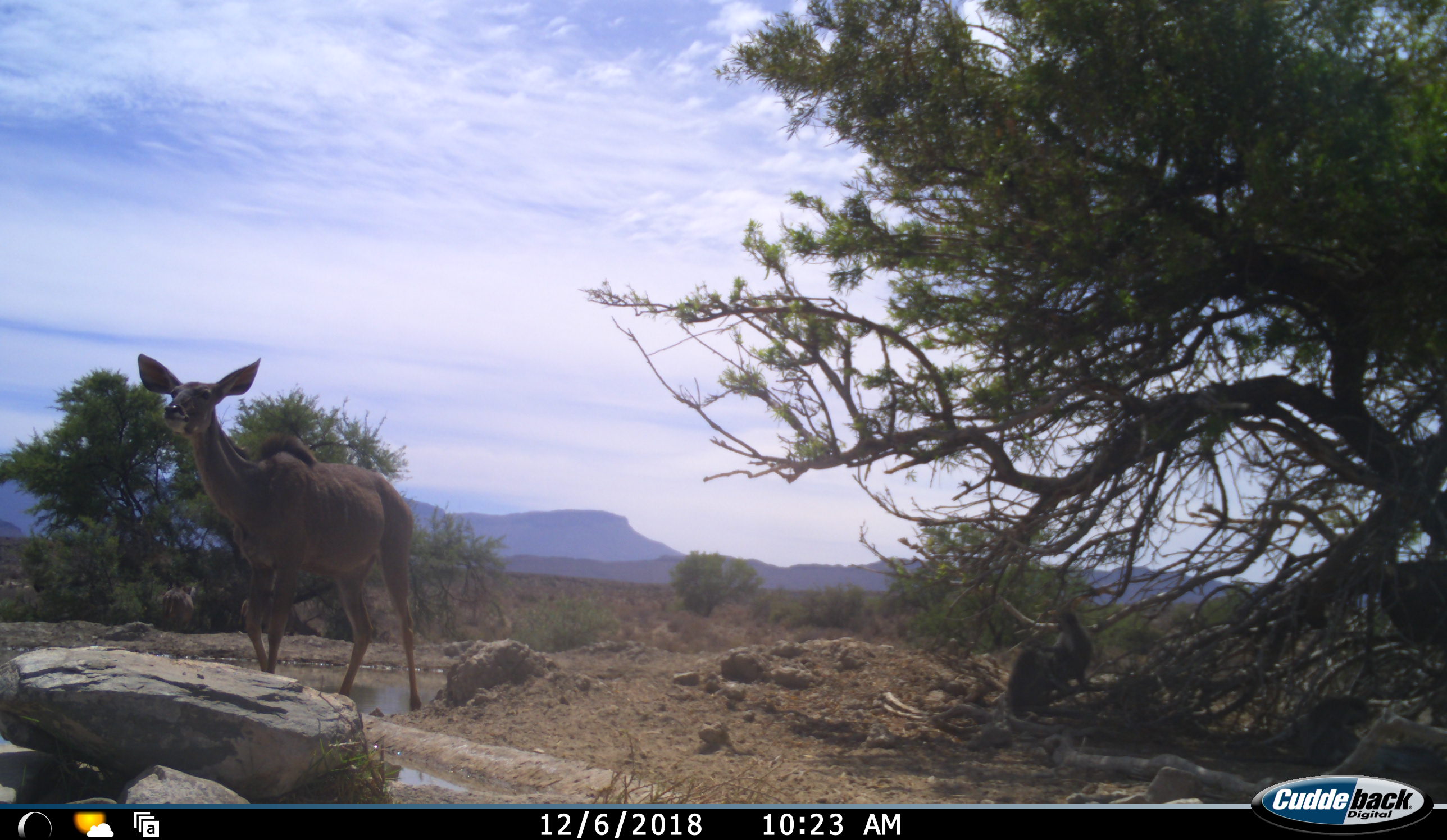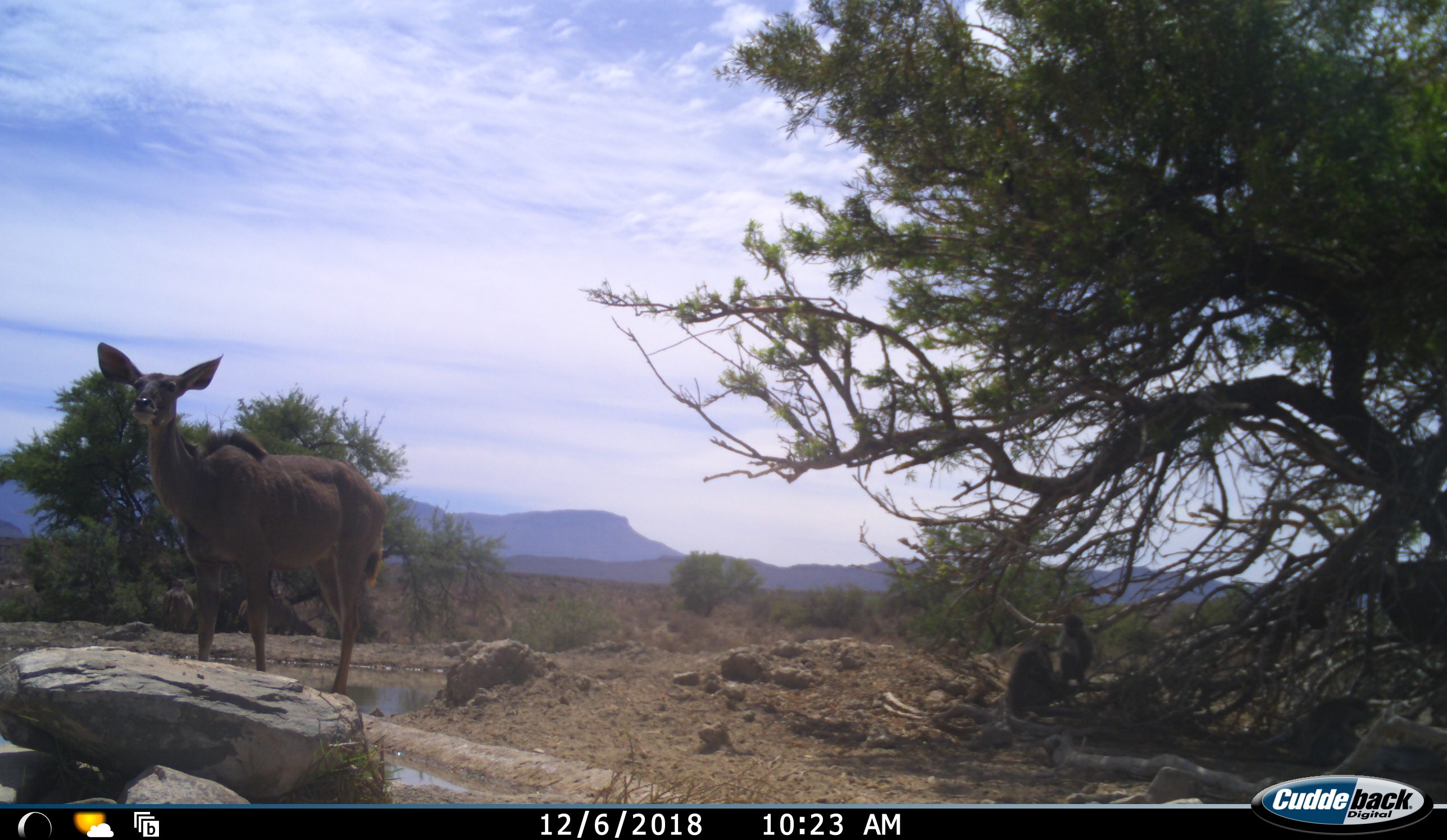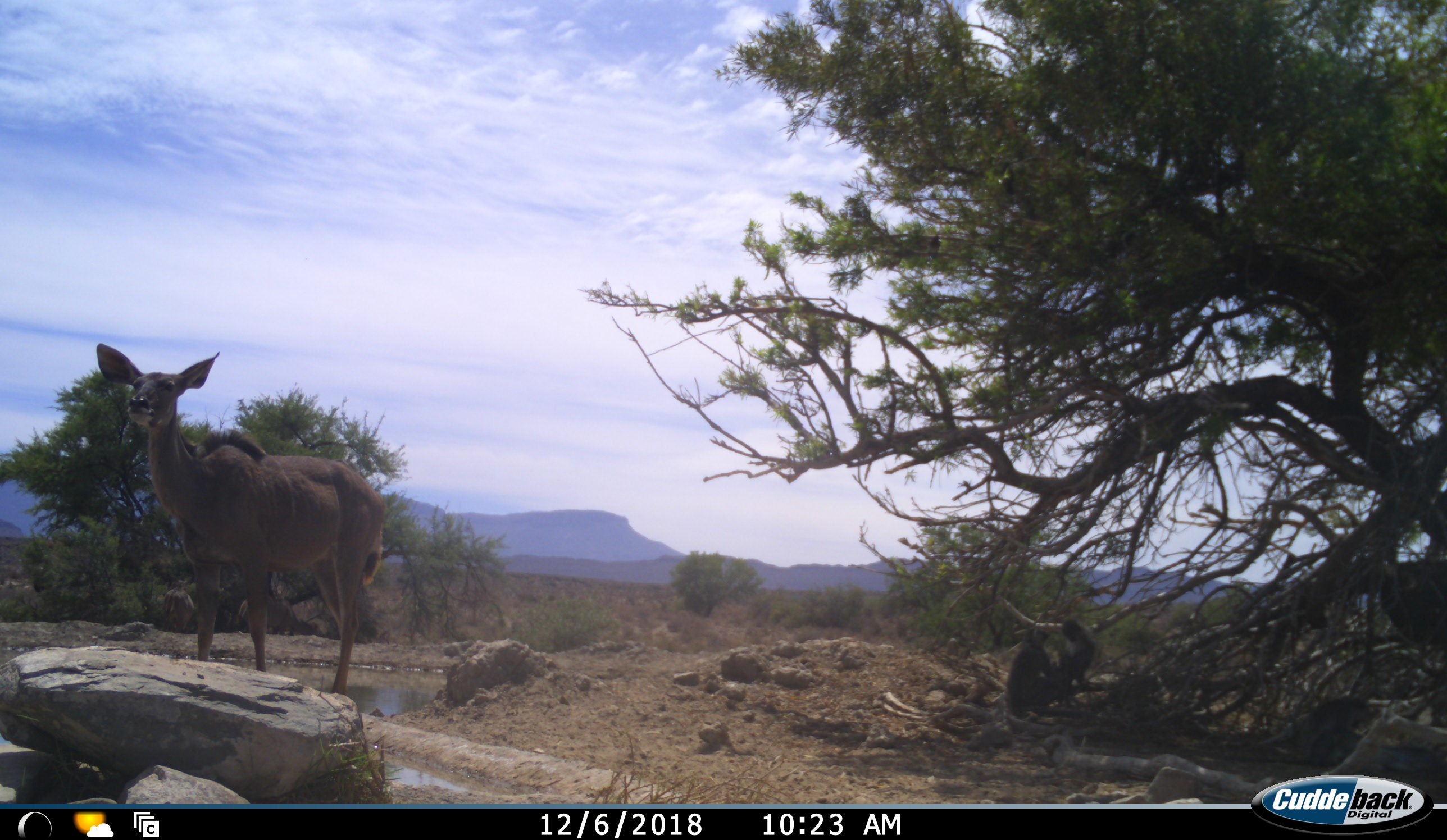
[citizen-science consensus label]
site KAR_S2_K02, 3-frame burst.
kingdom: Animalia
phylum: Chordata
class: Mammalia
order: Artiodactyla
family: Bovidae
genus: Tragelaphus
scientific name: Tragelaphus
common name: kudu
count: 1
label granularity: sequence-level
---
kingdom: Animalia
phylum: Chordata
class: Mammalia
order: Primates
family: Cercopithecidae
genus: Chlorocebus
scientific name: Chlorocebus pygerythrus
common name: vervet monkey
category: monkeyvervet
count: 2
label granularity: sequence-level